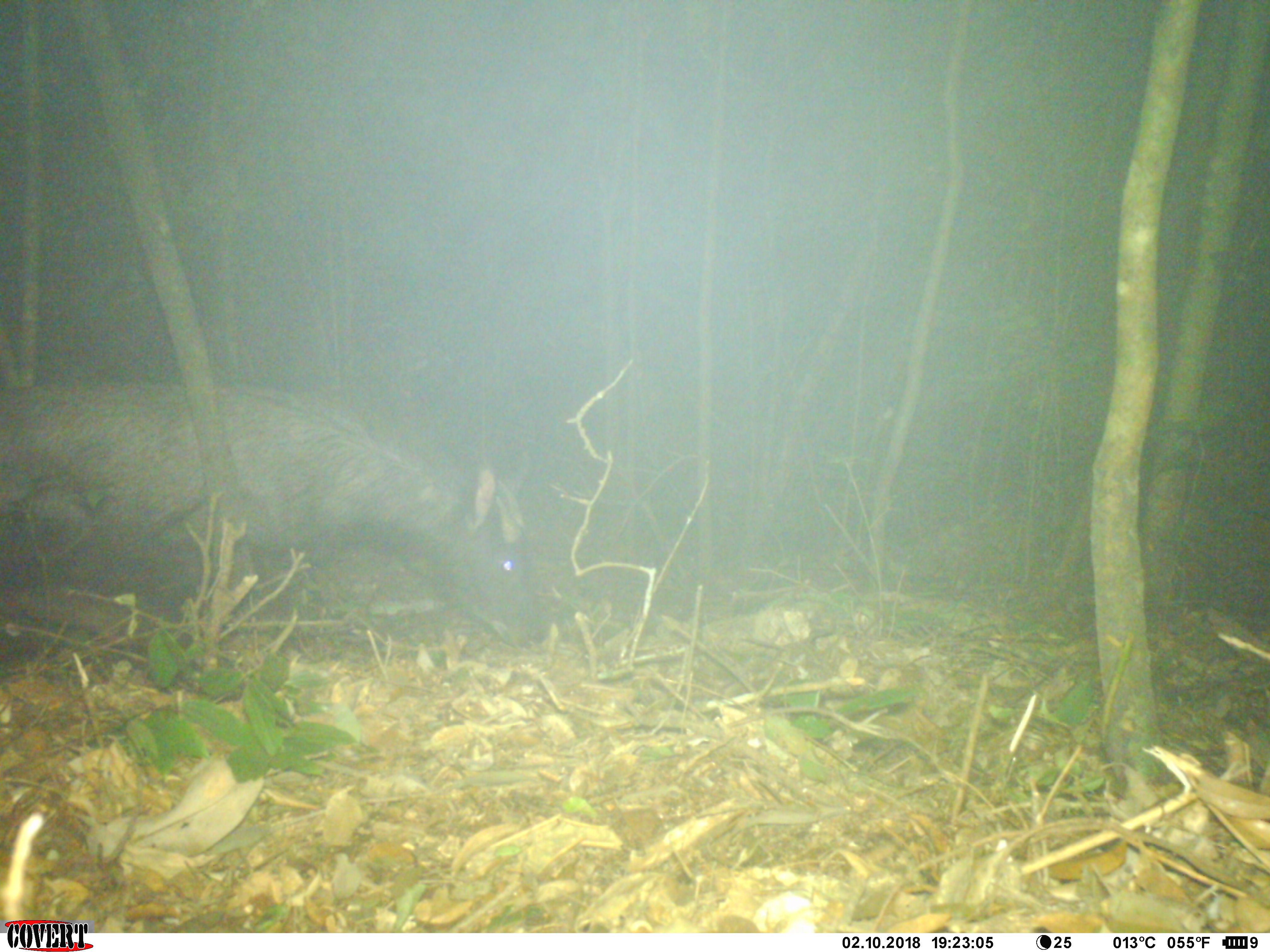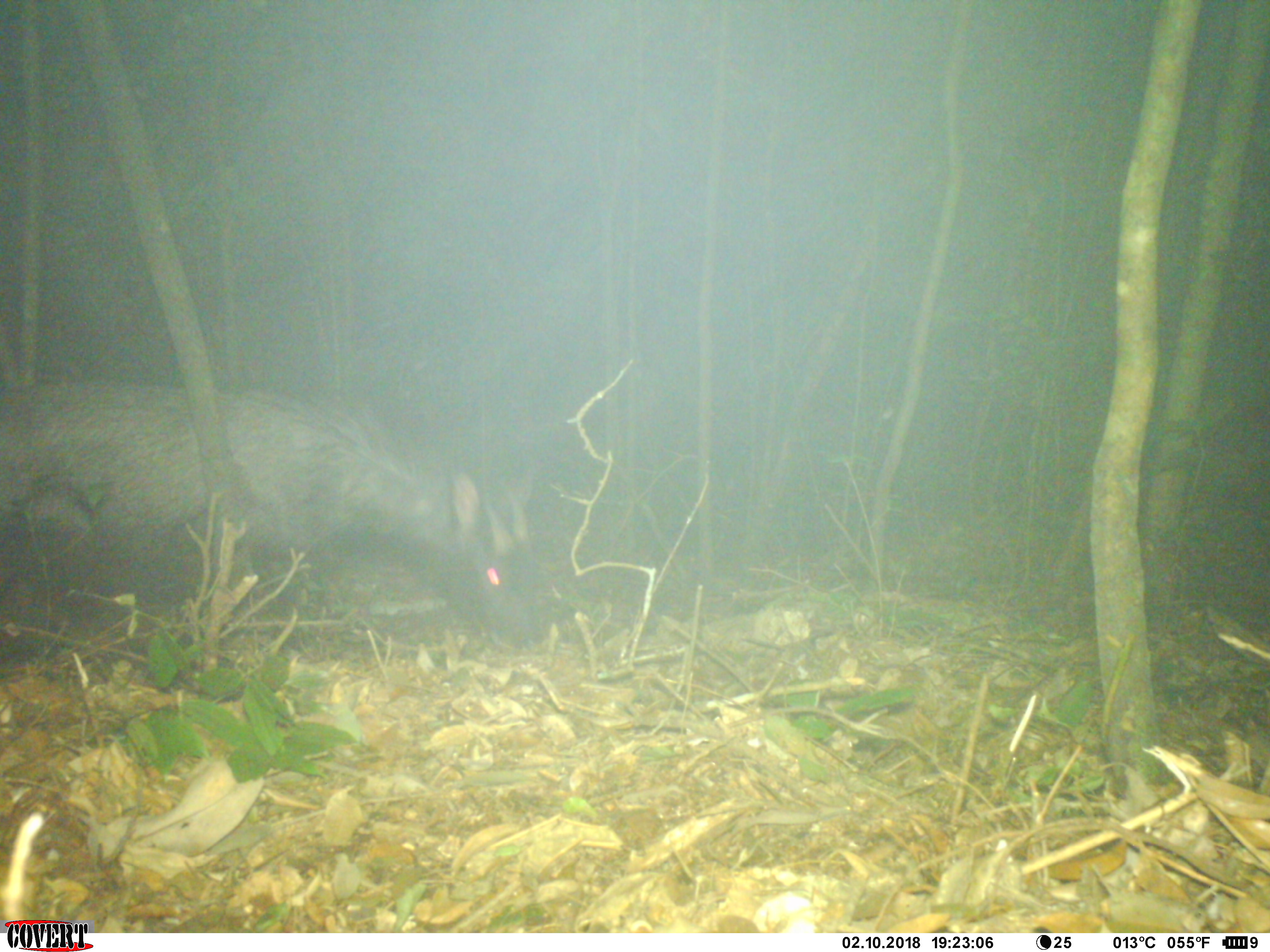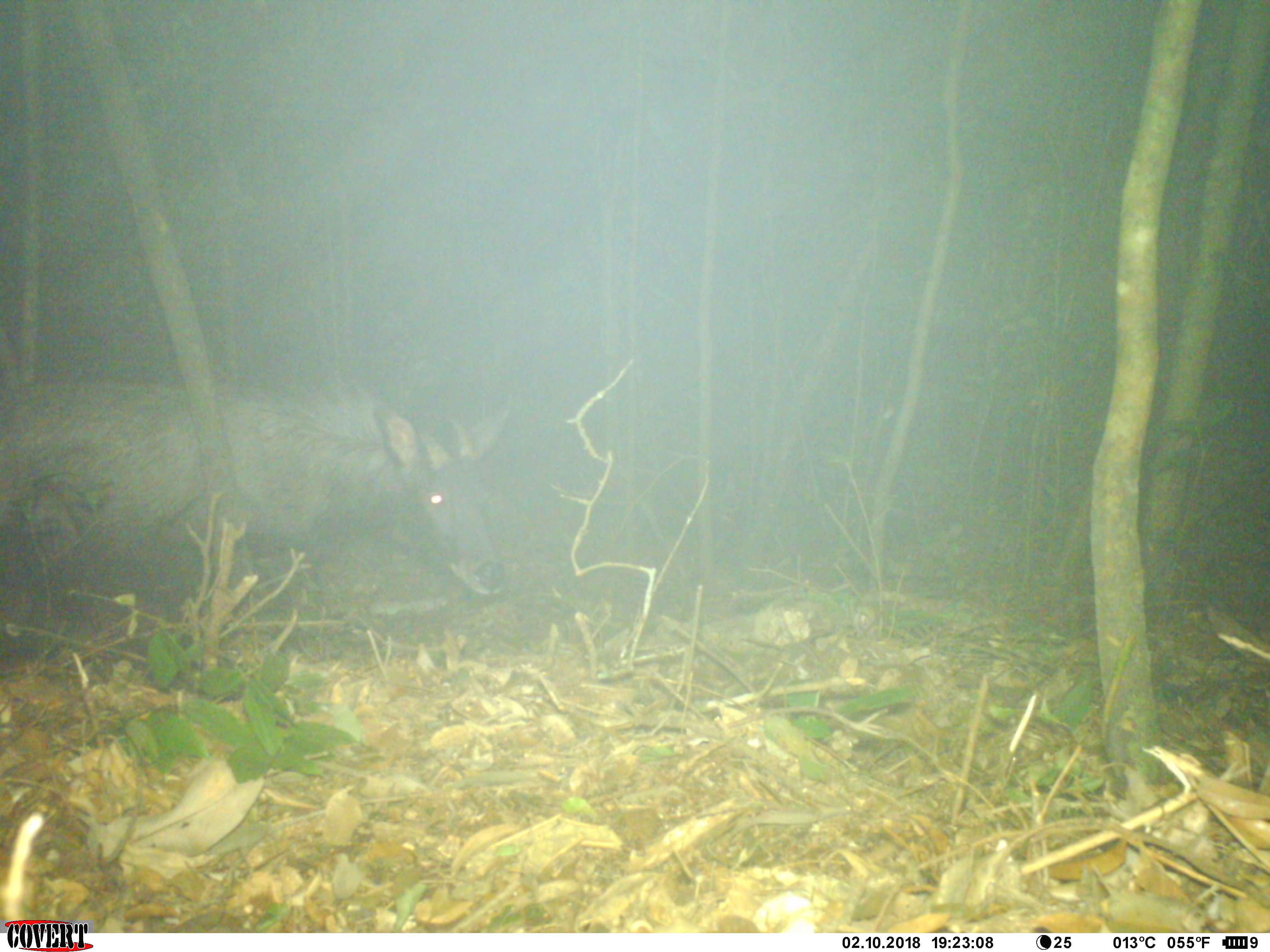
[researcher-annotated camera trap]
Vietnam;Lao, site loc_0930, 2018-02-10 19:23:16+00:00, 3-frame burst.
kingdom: Animalia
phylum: Chordata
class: Mammalia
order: Artiodactyla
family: Bovidae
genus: Capricornis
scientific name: Capricornis sumatraensis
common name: chinese serow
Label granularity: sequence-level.